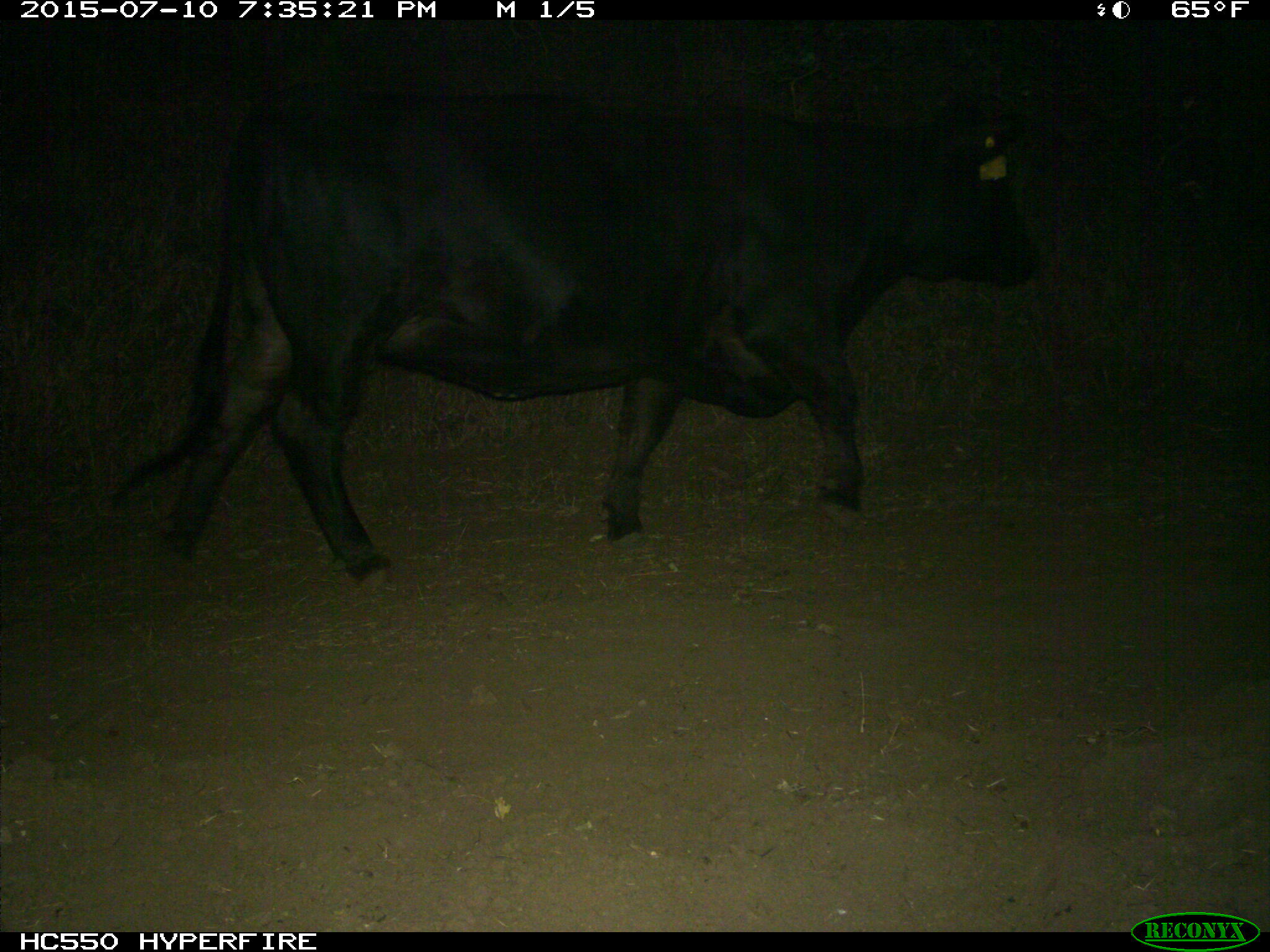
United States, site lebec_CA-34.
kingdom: Animalia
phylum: Chordata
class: Mammalia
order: Artiodactyla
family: Bovidae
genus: Bos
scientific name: Bos taurus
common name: domestic cow